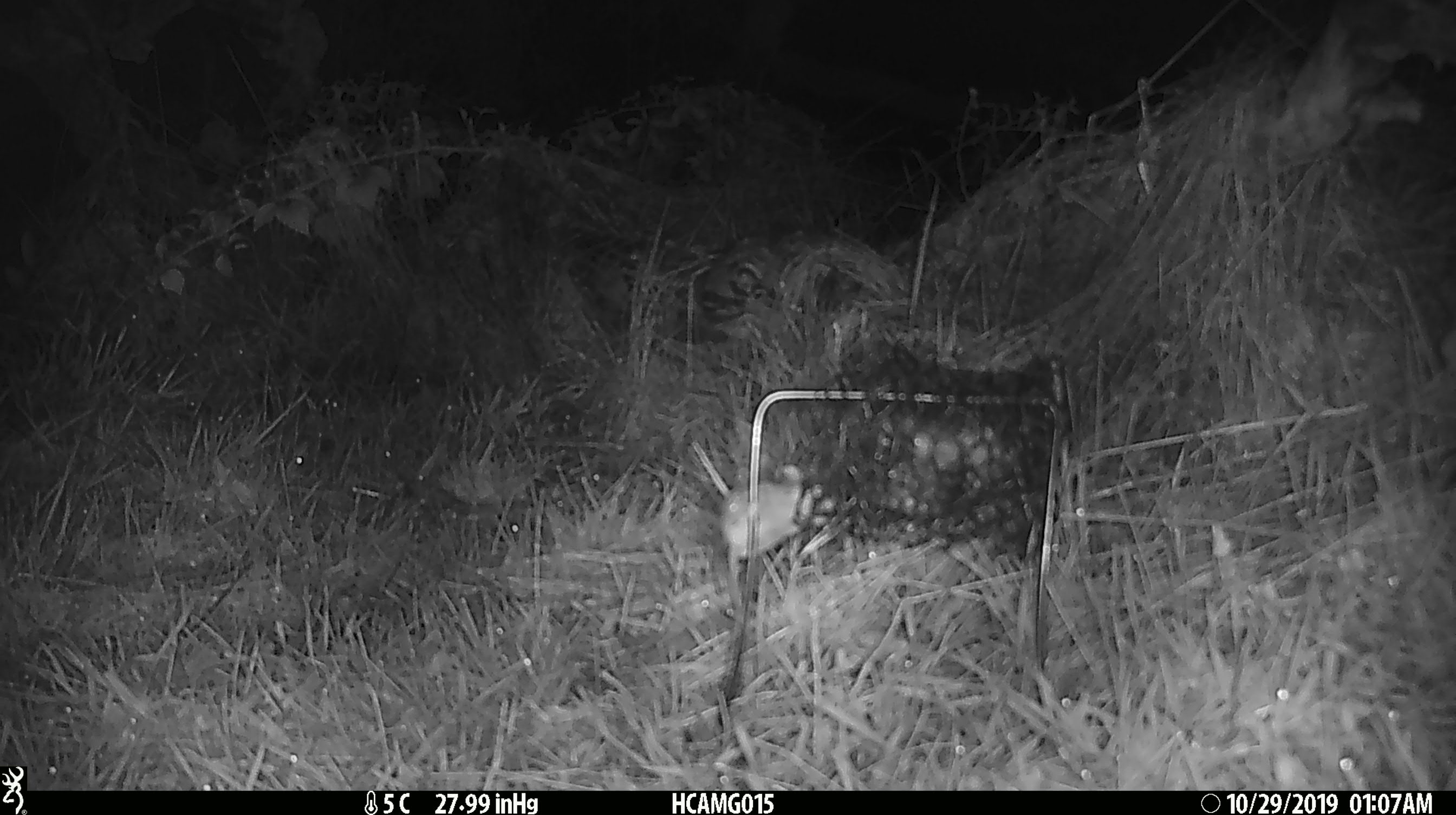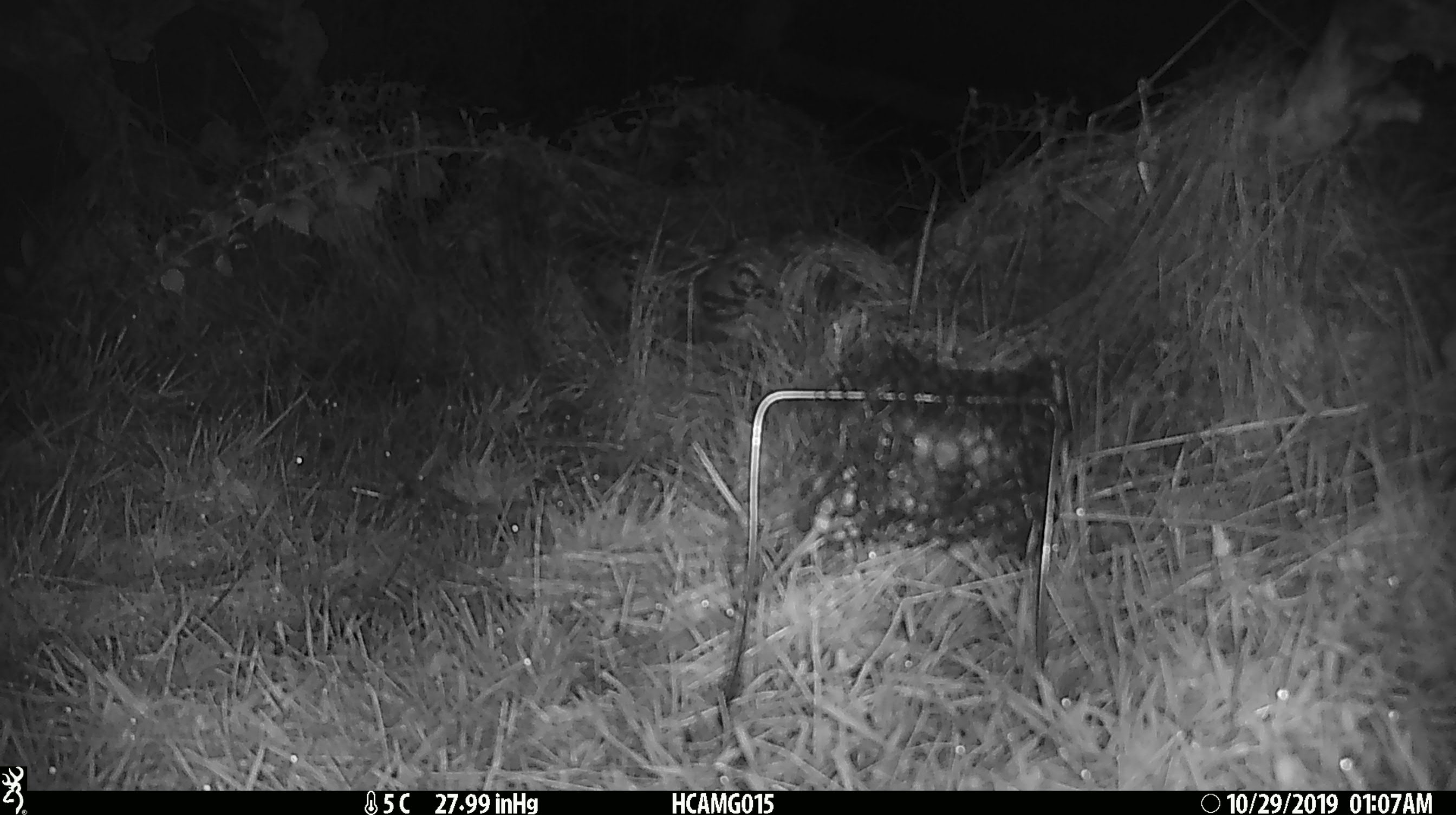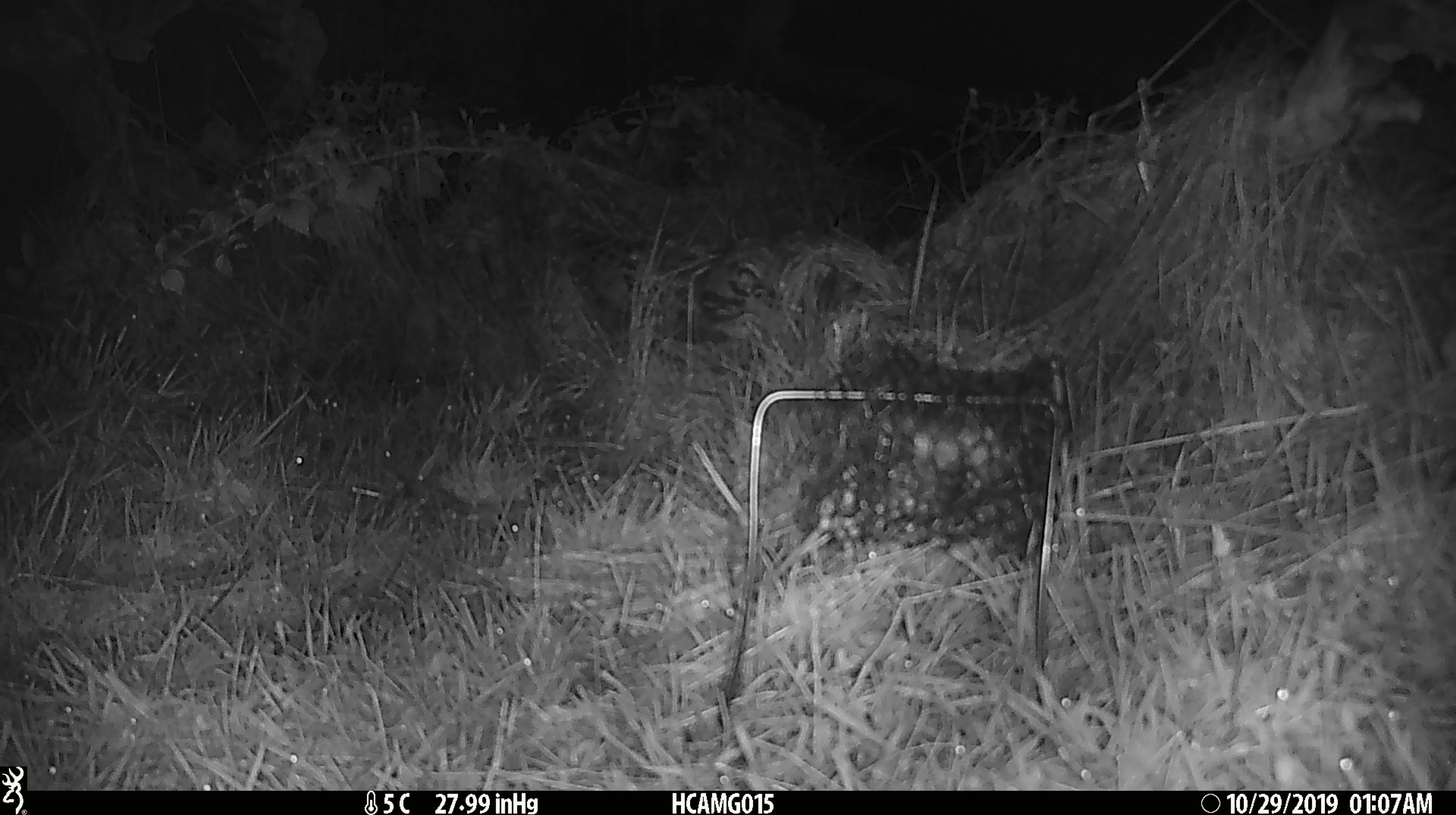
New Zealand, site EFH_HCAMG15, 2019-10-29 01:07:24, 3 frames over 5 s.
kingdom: Animalia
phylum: Chordata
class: Mammalia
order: Rodentia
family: Muridae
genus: Mus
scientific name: Mus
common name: mouse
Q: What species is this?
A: Mouse (Mus).